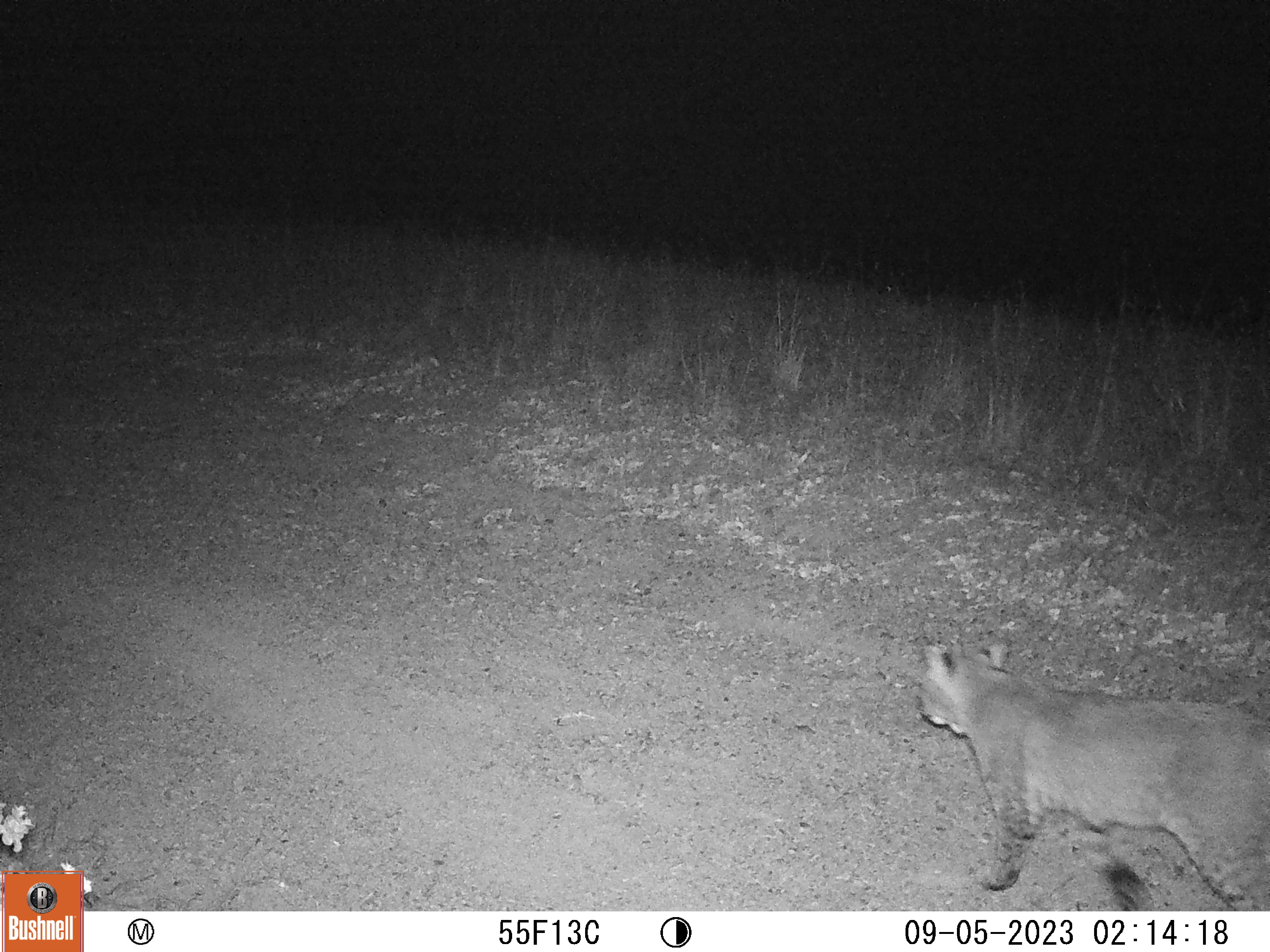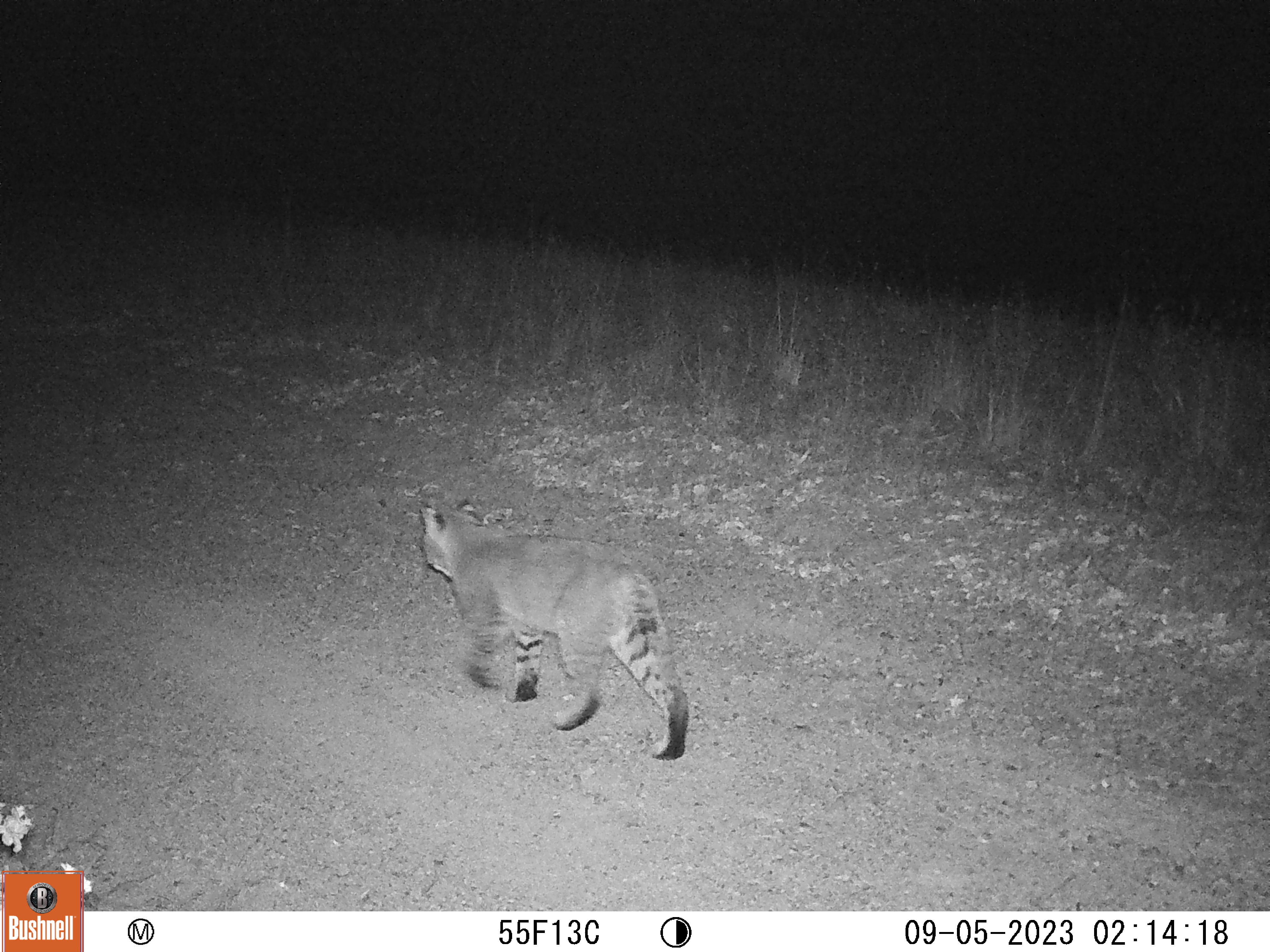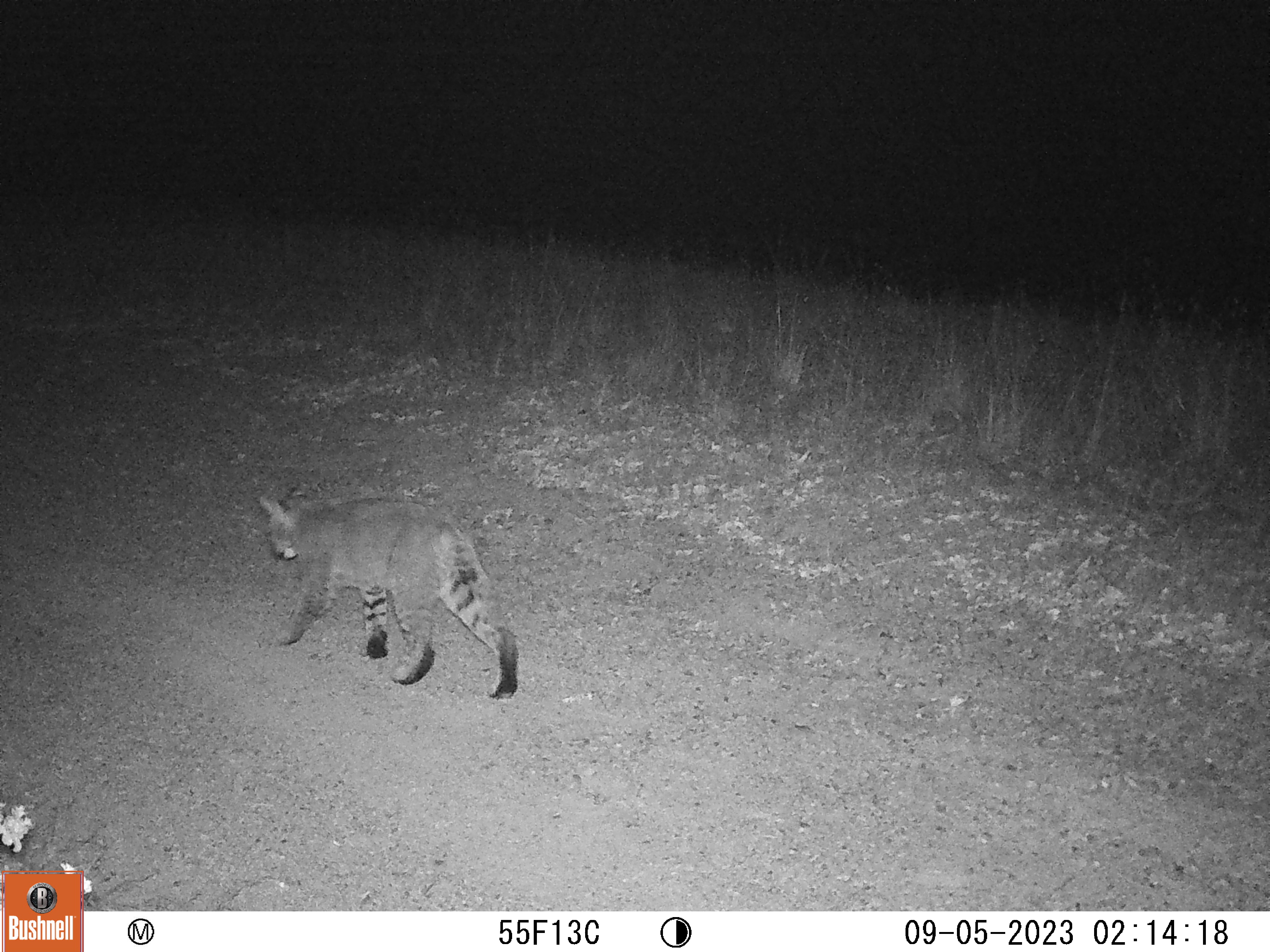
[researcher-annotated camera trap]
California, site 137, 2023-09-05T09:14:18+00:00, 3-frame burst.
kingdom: Animalia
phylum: Chordata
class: Mammalia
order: Carnivora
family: Felidae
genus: Lynx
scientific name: Lynx rufus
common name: bobcat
Bobcat (Lynx rufus).